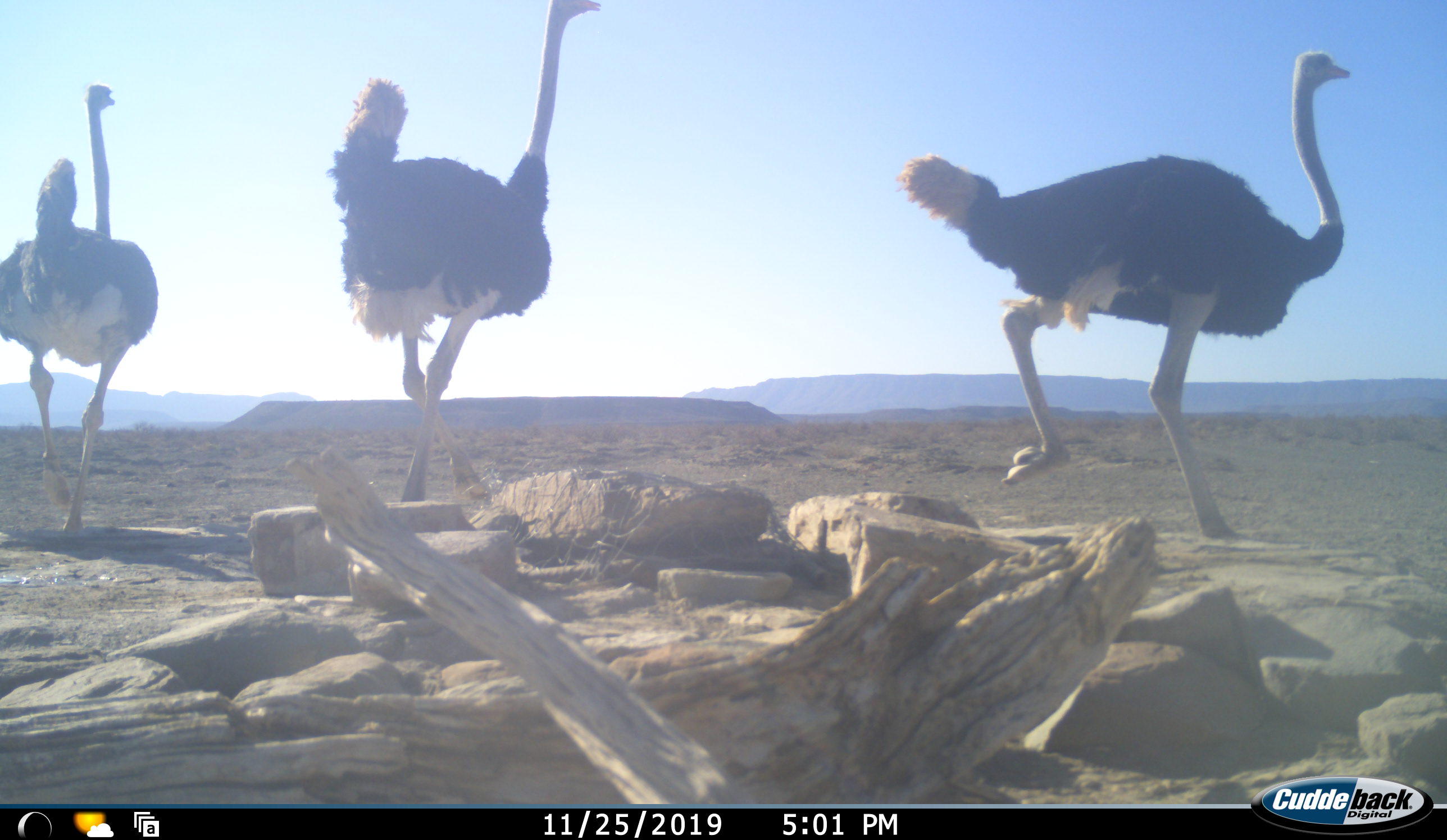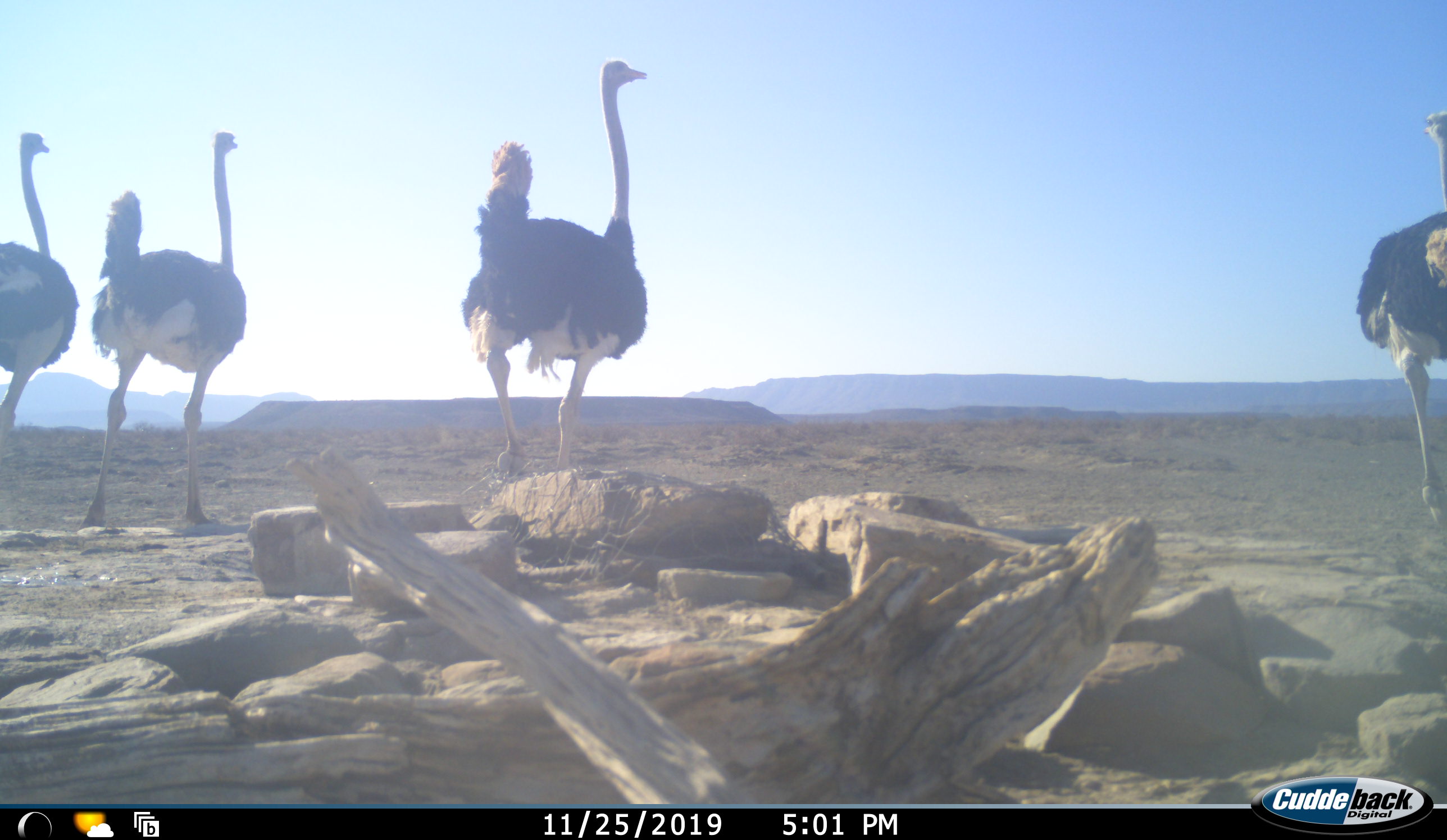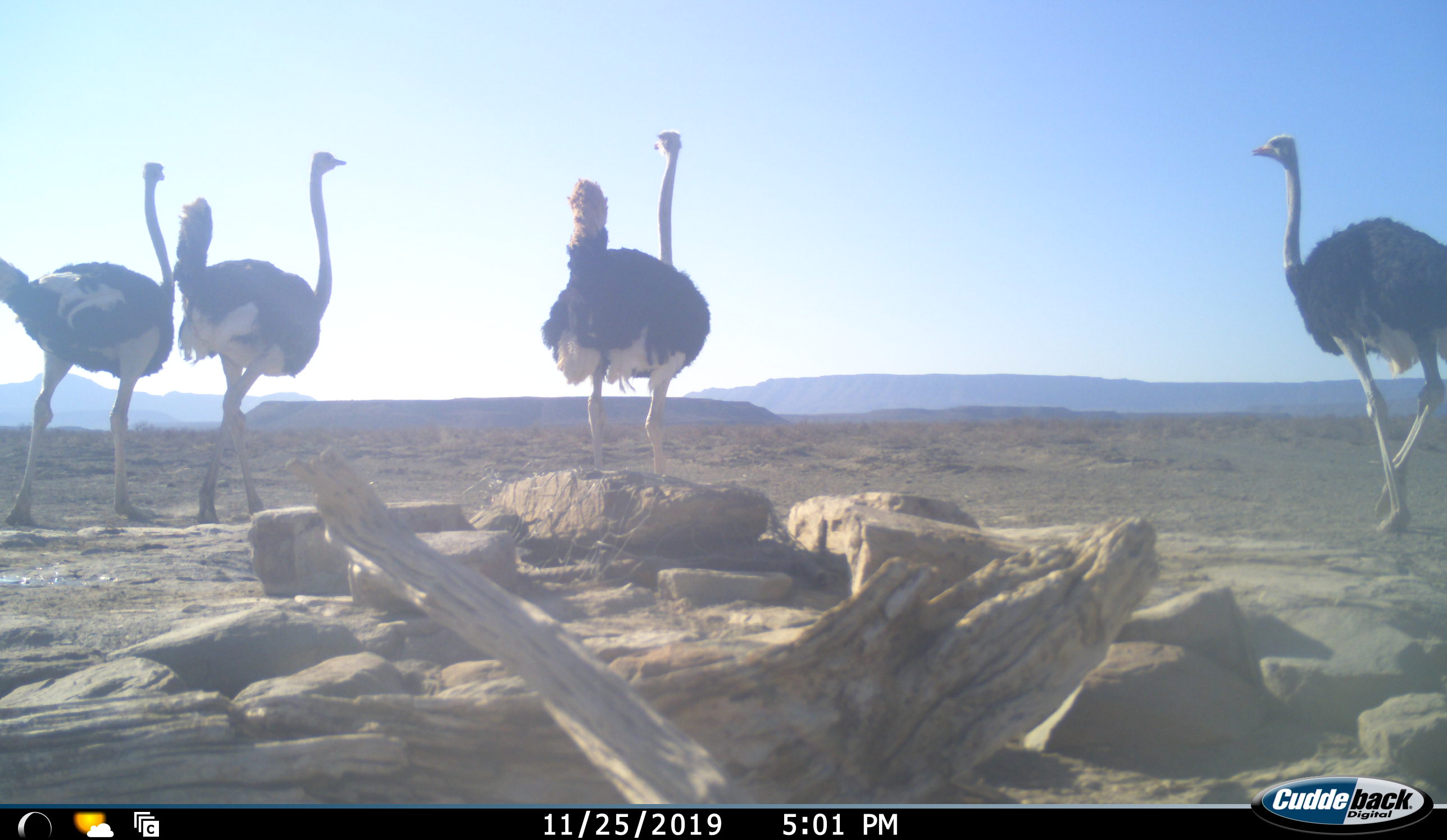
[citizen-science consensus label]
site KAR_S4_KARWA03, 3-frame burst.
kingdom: Animalia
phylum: Chordata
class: Aves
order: Struthioniformes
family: Struthionidae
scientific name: Struthionidae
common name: ostrich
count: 4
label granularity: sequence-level